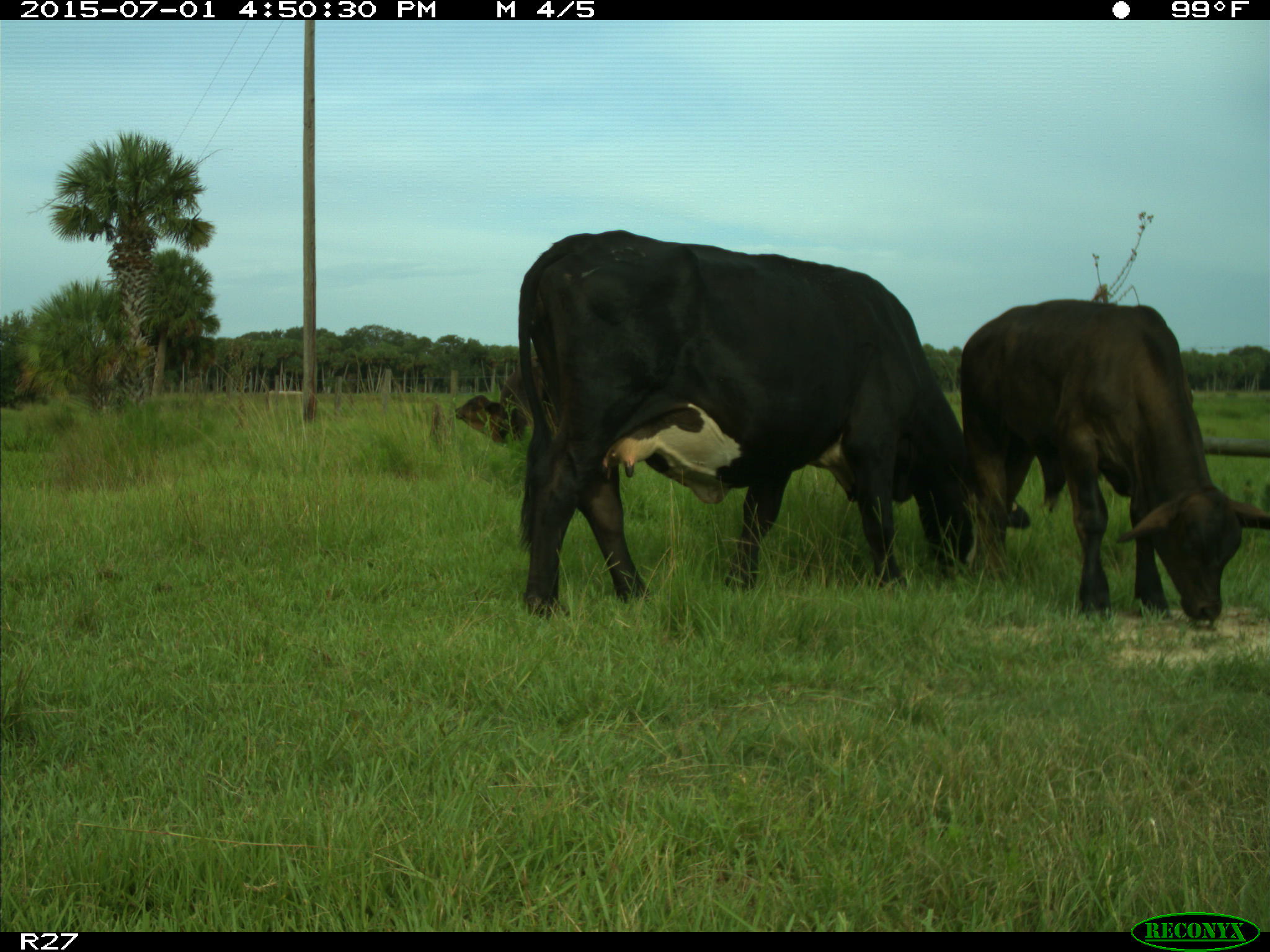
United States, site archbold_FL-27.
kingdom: Animalia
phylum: Chordata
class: Mammalia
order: Artiodactyla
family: Bovidae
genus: Bos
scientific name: Bos taurus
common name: domestic cow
Bos taurus (domestic cow).